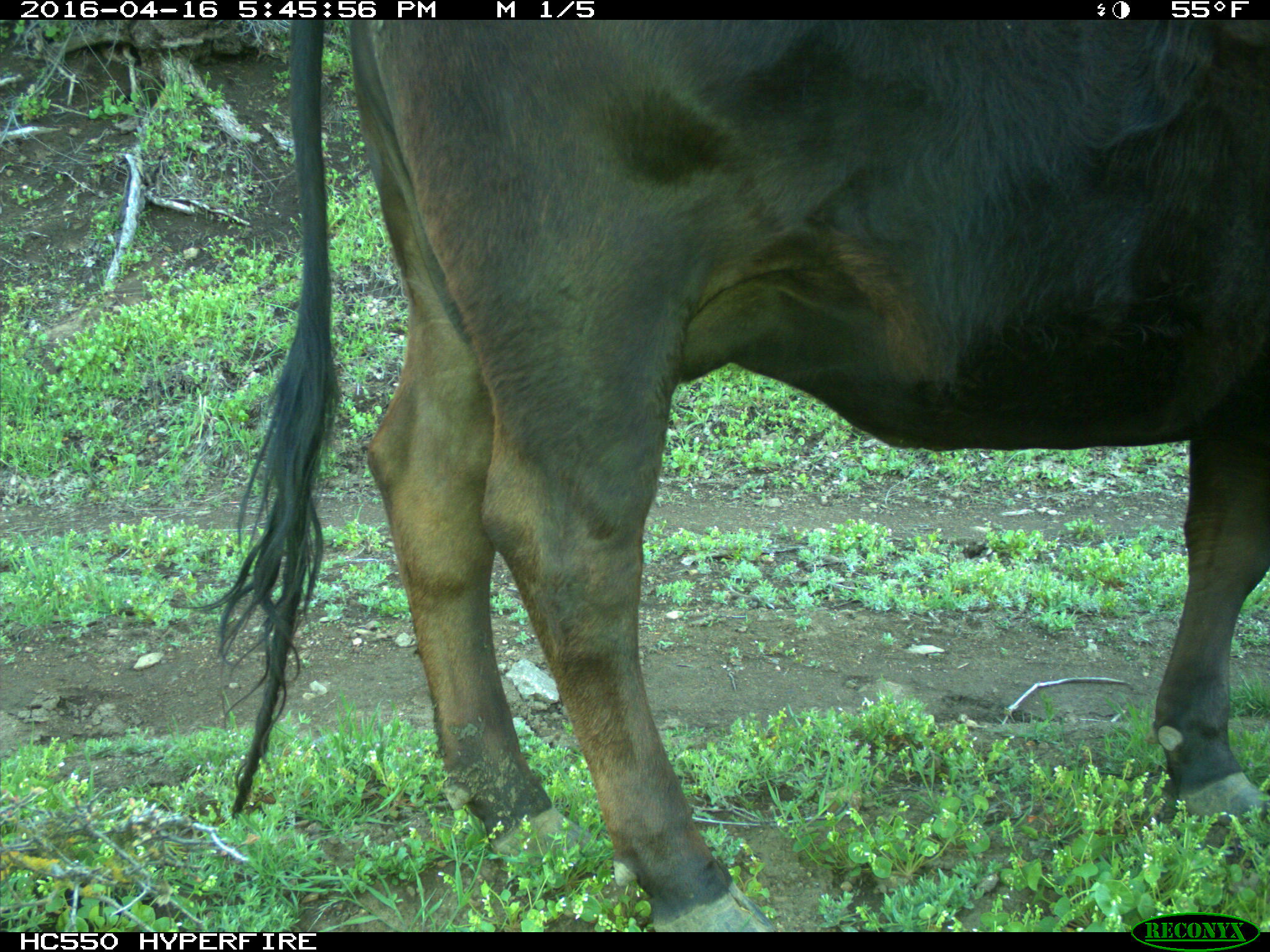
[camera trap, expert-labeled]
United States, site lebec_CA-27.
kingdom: Animalia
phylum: Chordata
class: Mammalia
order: Artiodactyla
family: Bovidae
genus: Bos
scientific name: Bos taurus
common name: domestic cow